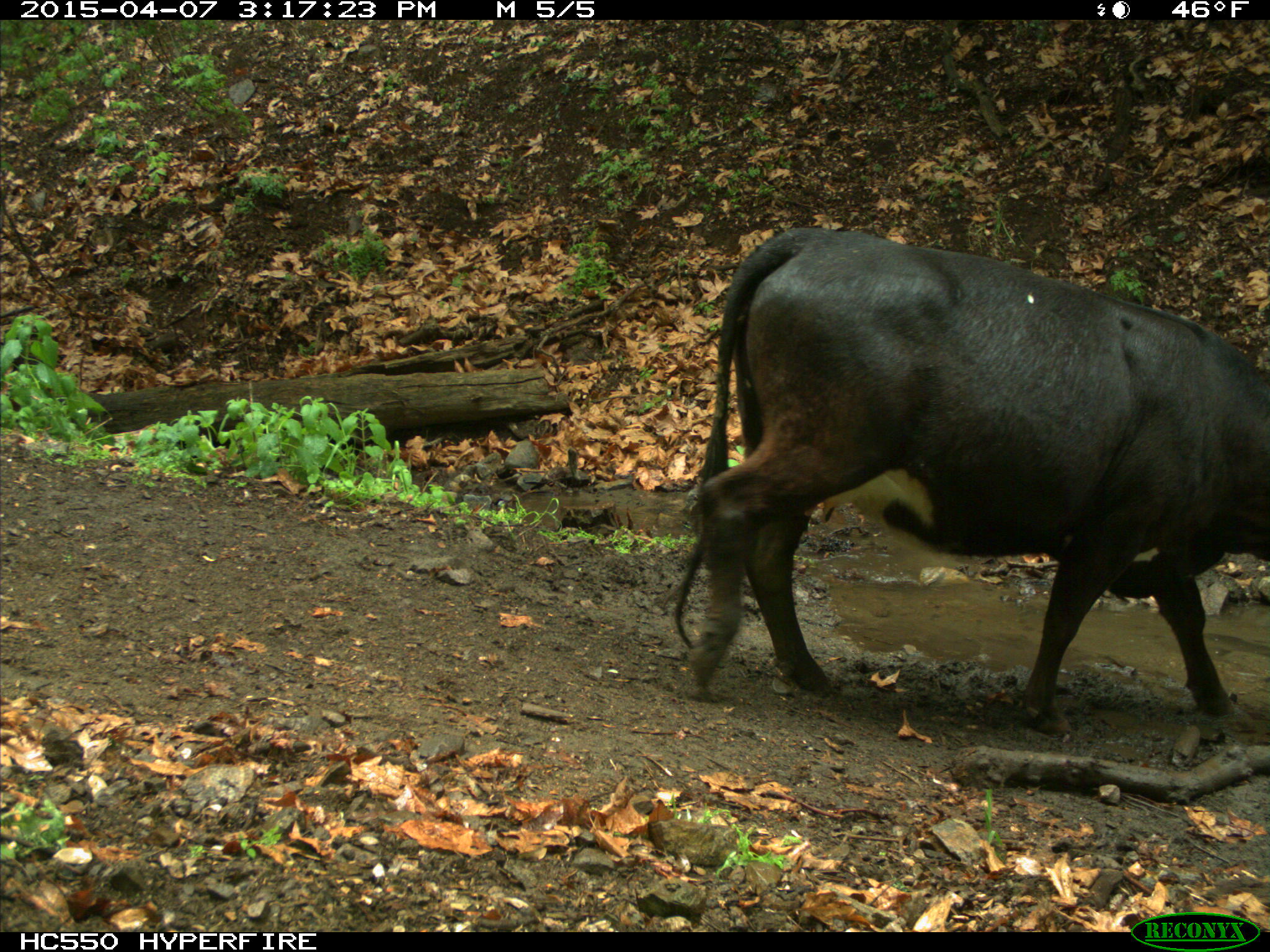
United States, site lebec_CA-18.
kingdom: Animalia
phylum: Chordata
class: Mammalia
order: Artiodactyla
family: Bovidae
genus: Bos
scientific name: Bos taurus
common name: domestic cow